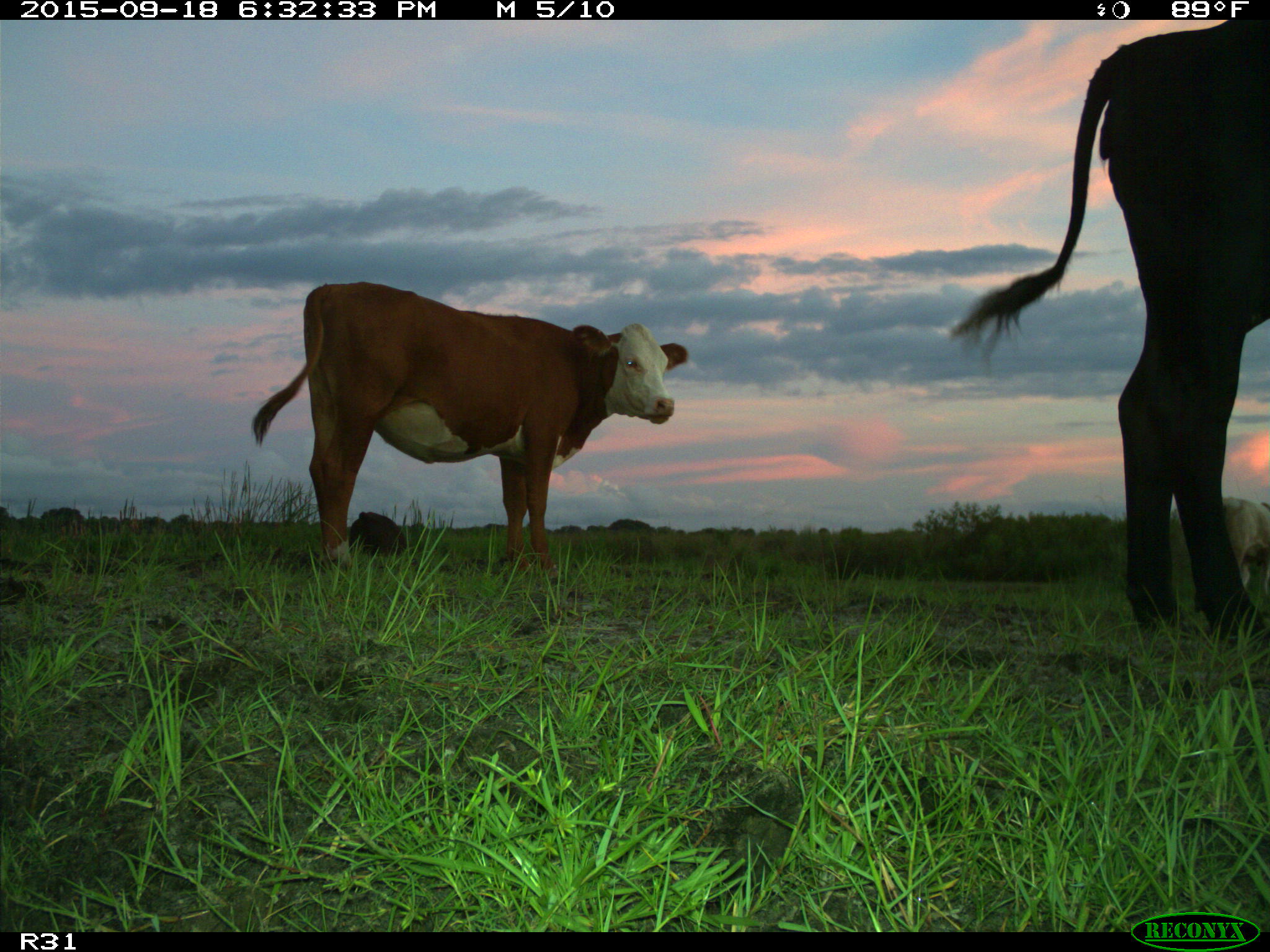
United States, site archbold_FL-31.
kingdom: Animalia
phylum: Chordata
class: Mammalia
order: Artiodactyla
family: Bovidae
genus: Bos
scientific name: Bos taurus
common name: domestic cow